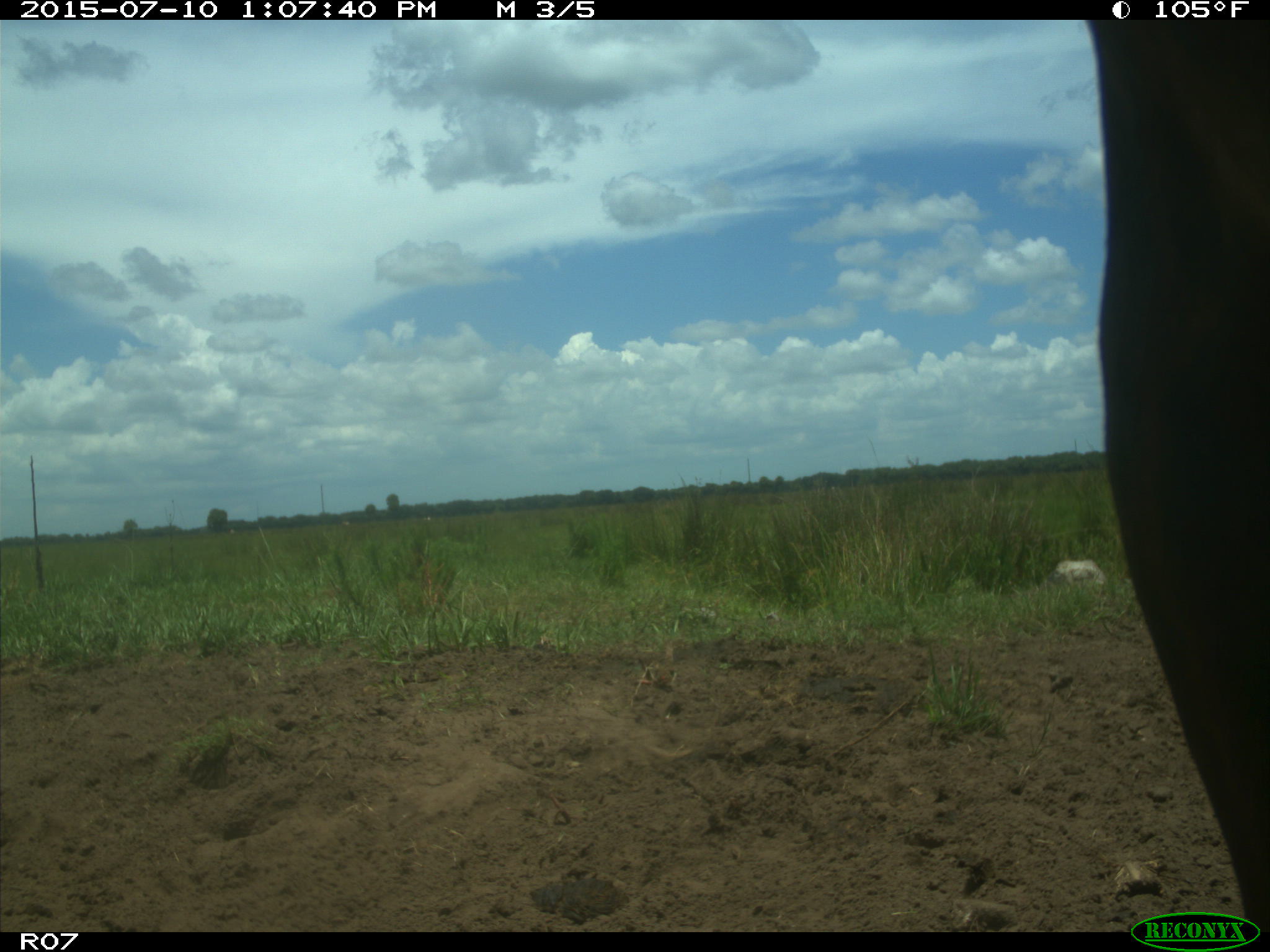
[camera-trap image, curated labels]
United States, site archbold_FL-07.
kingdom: Animalia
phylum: Chordata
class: Mammalia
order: Artiodactyla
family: Bovidae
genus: Bos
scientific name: Bos taurus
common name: domestic cow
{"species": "Bos taurus (domestic cow)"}